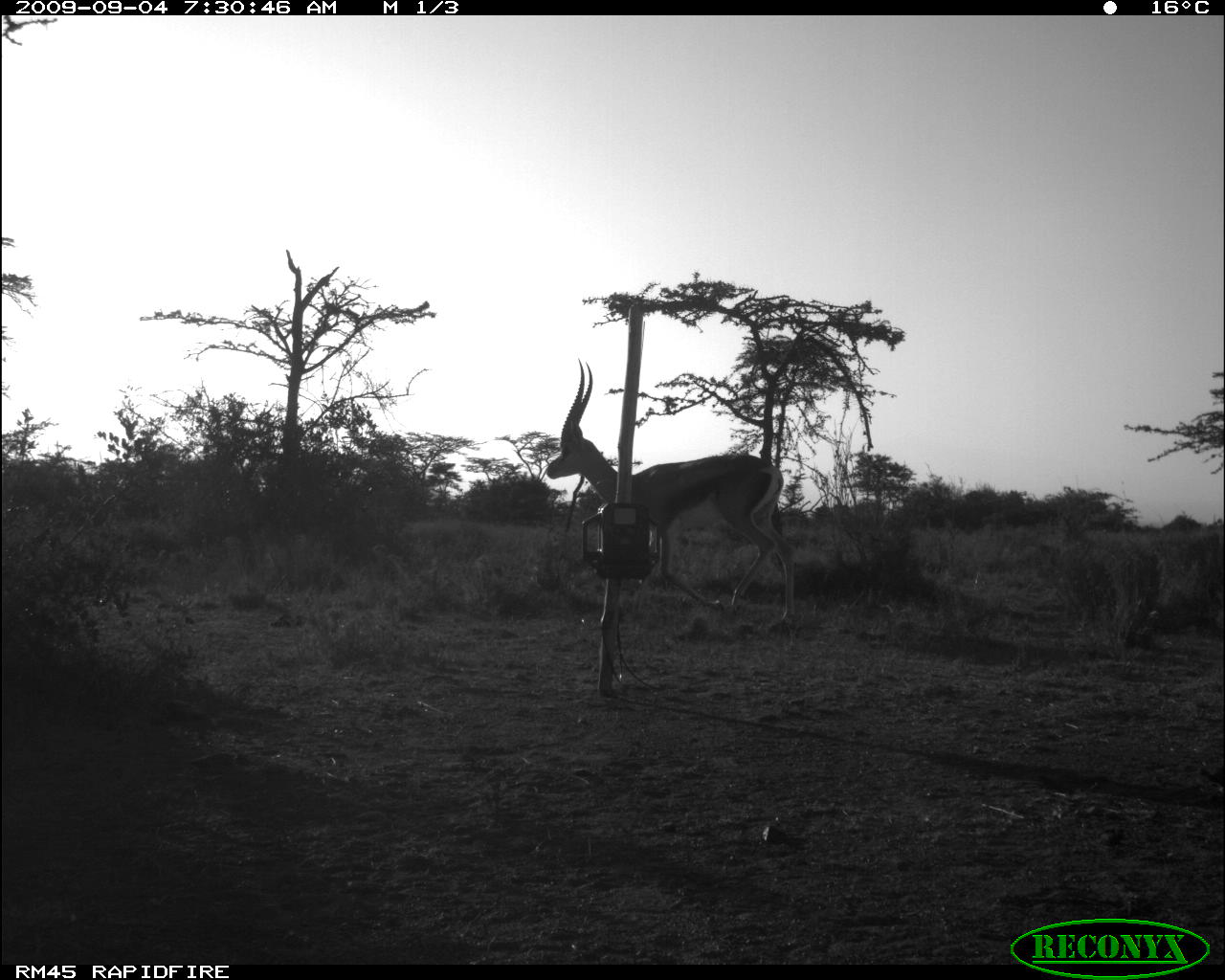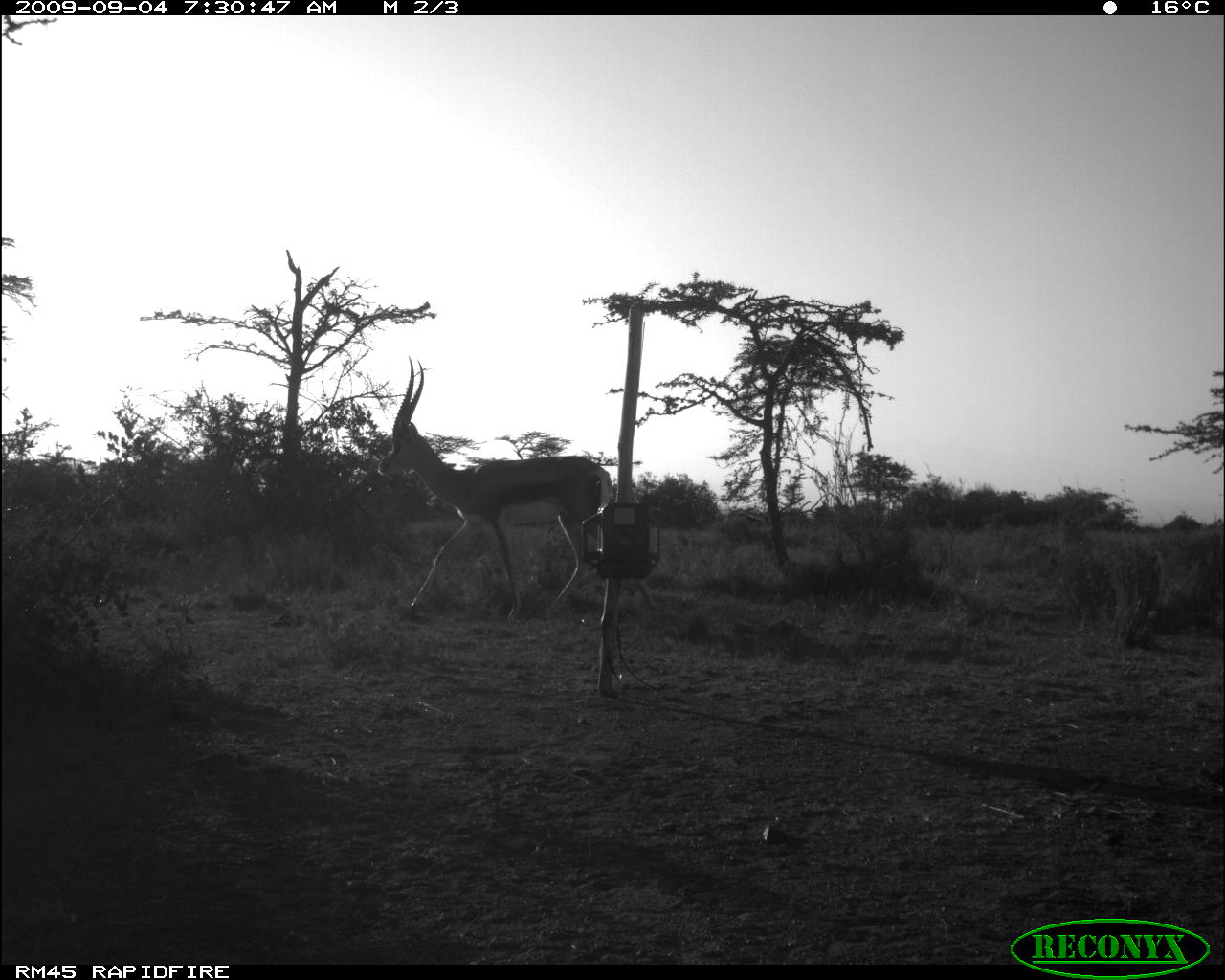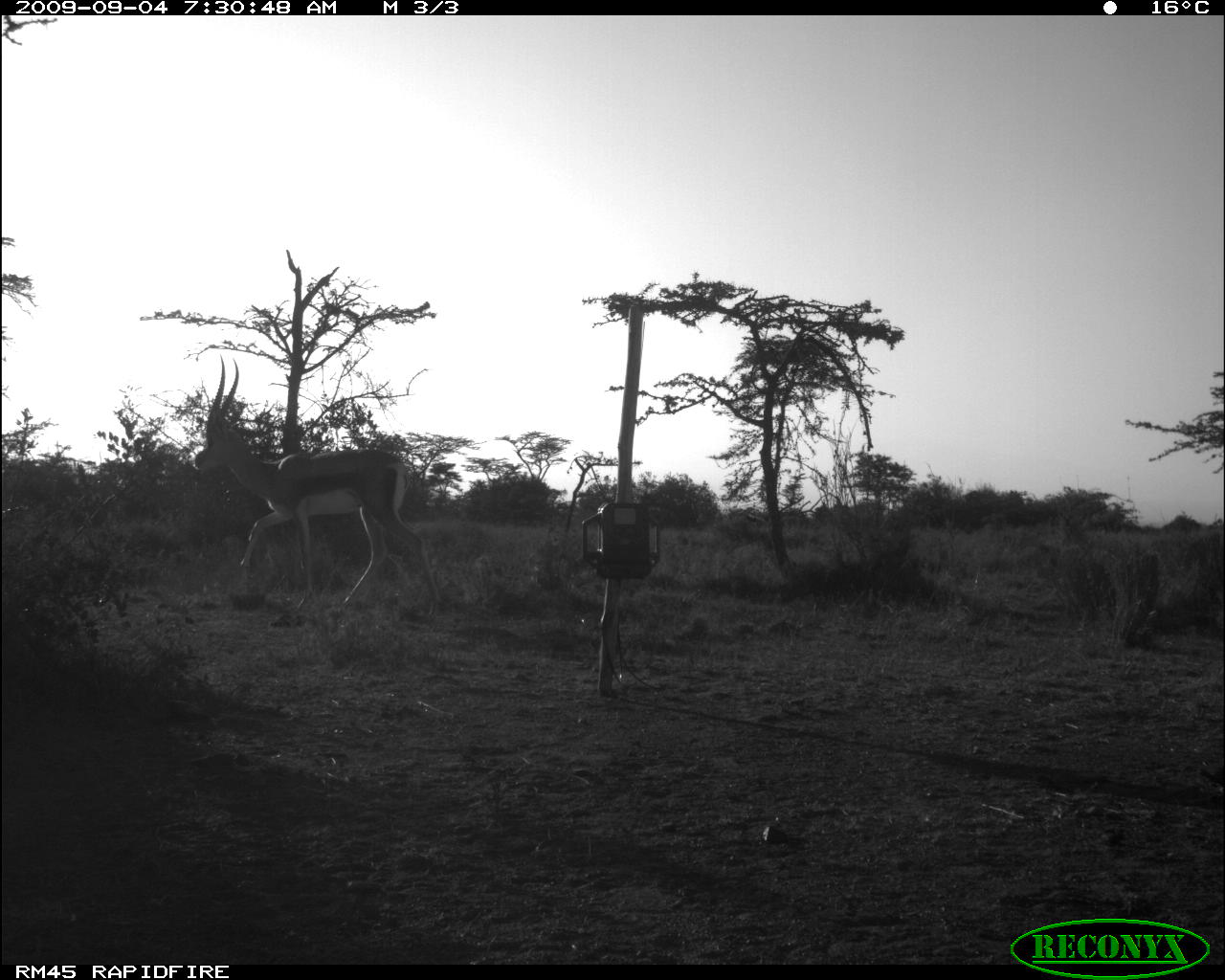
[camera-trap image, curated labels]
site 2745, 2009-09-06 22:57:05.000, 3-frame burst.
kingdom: Animalia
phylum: Chordata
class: Mammalia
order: Perissodactyla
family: Equidae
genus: Equus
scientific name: Equus quagga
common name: plains zebra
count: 1